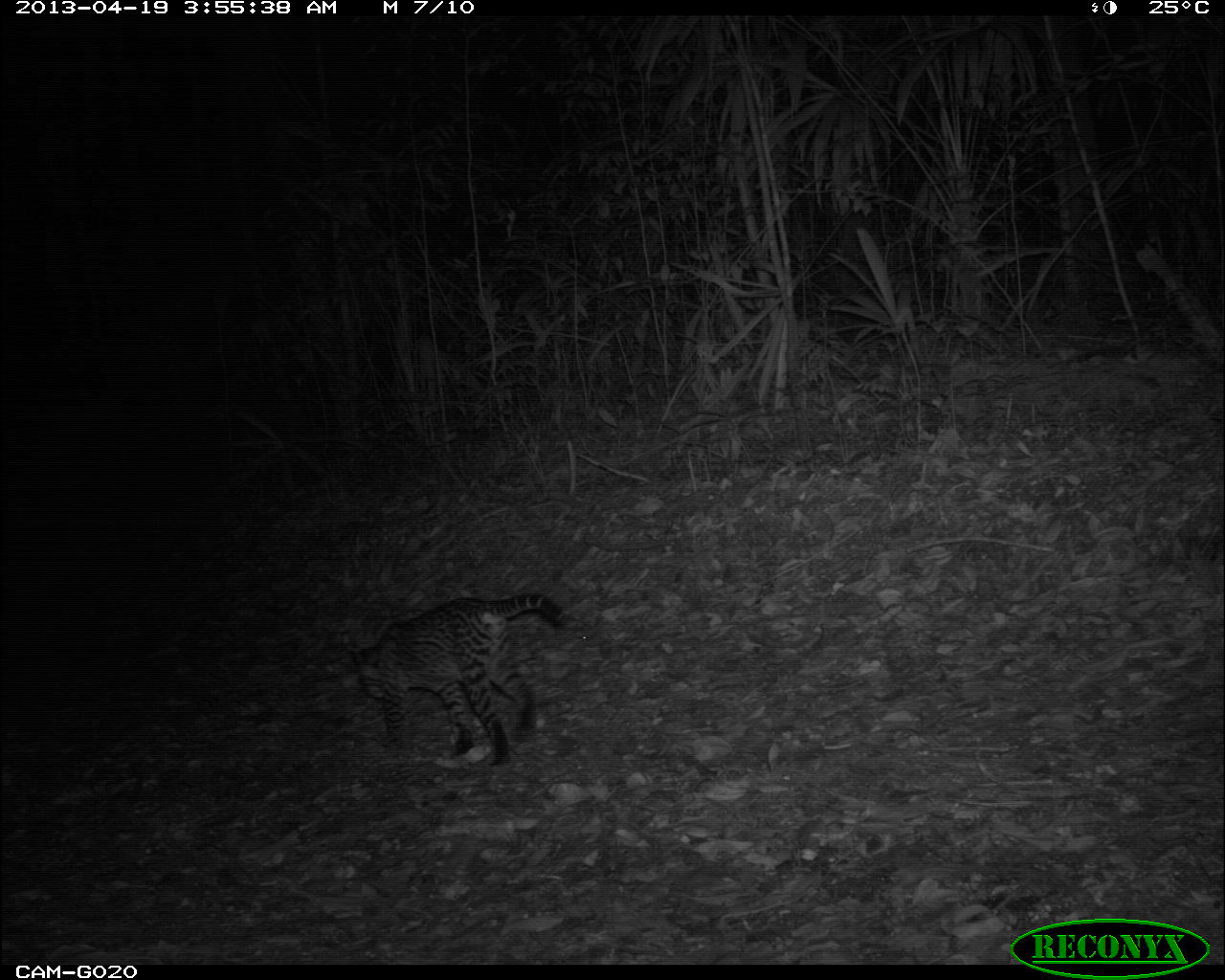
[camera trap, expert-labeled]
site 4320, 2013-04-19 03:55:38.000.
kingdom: Animalia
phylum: Chordata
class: Mammalia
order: Carnivora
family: Felidae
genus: Leopardus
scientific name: Leopardus pardalis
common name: ocelot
Leopardus pardalis (ocelot), count 1, sex female.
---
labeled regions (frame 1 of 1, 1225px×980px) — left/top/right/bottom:
leopardus pardalis: 343/591/585/769